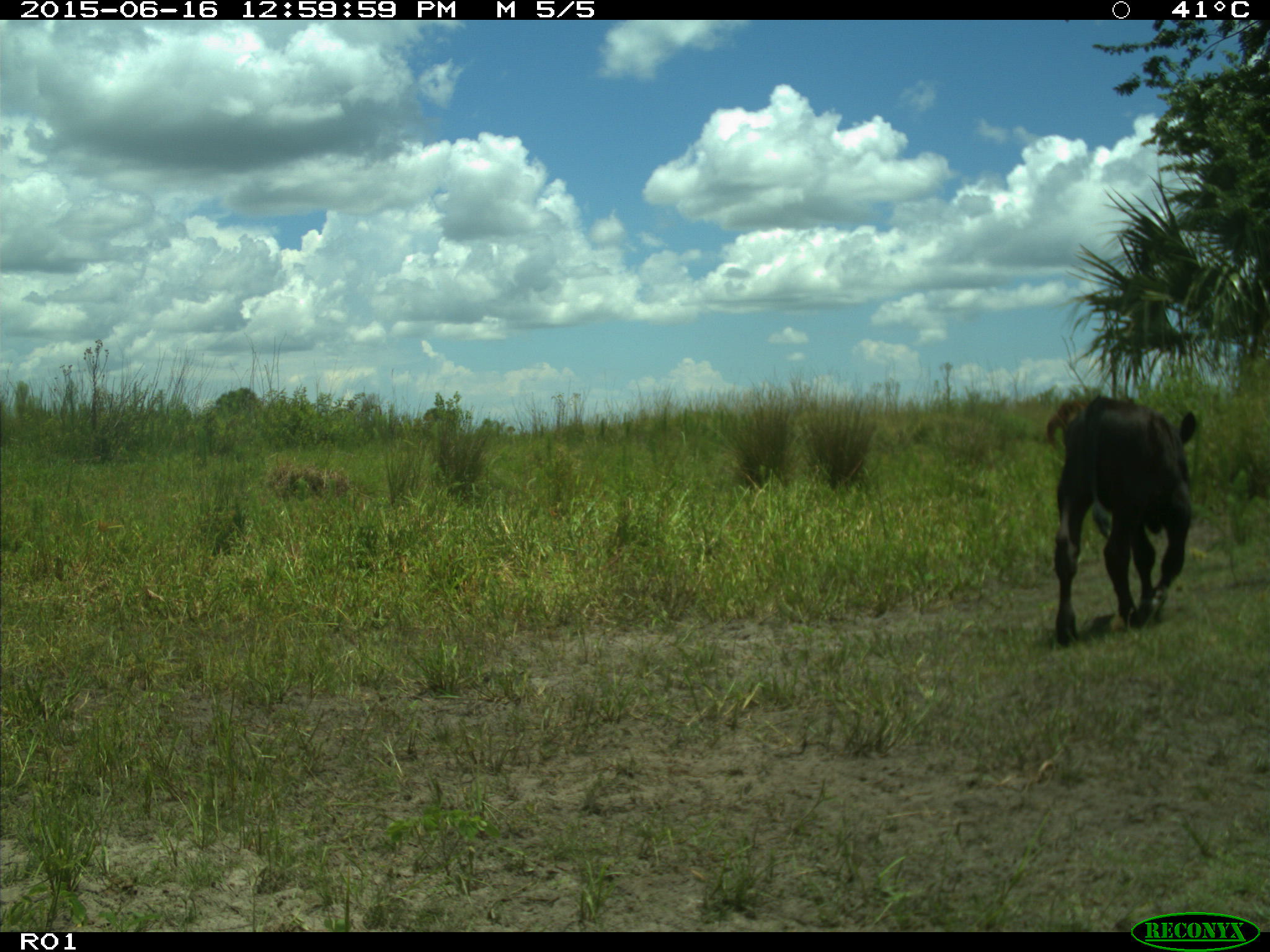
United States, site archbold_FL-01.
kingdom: Animalia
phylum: Chordata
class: Mammalia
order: Artiodactyla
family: Bovidae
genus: Bos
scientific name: Bos taurus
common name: domestic cow